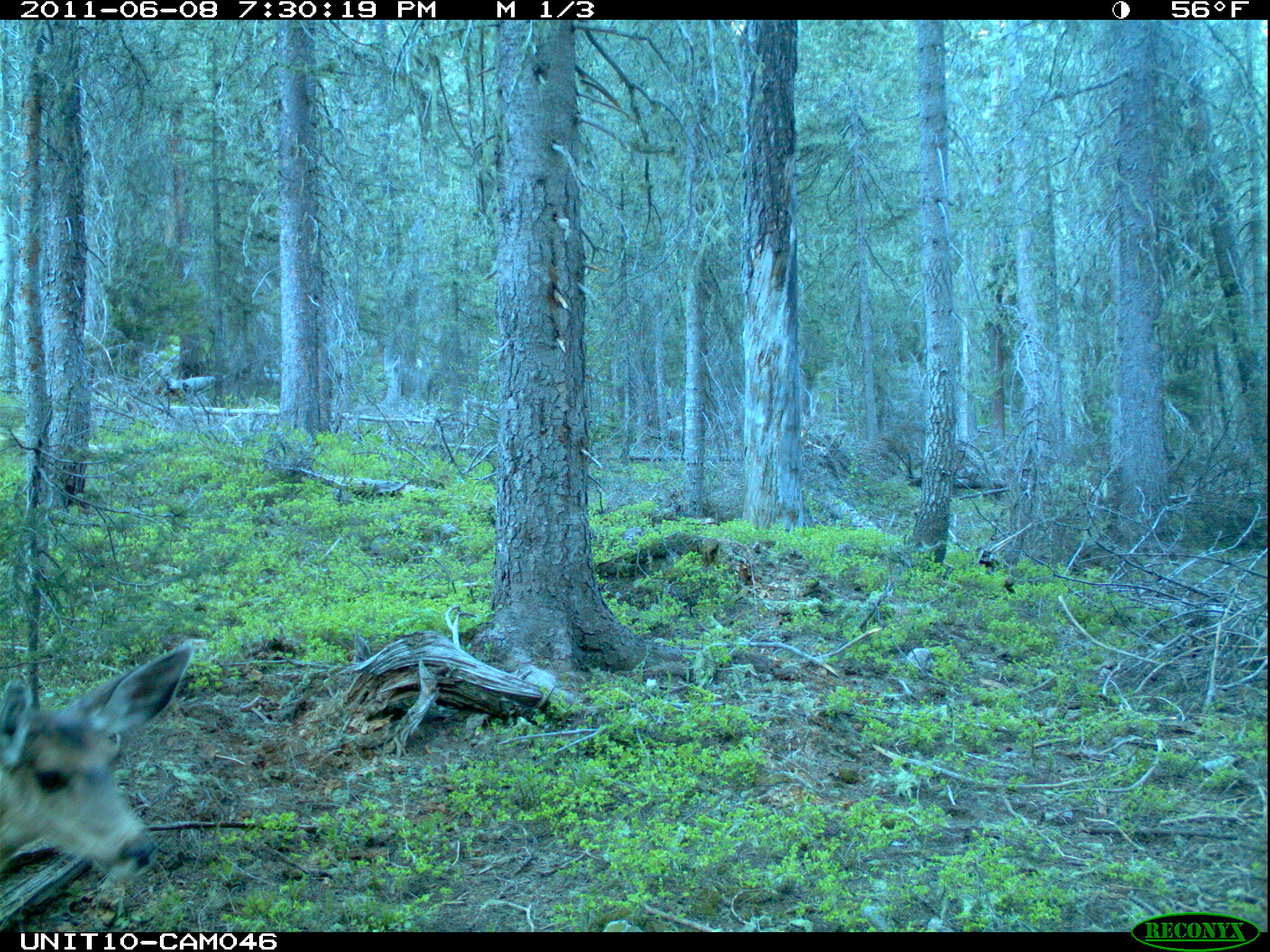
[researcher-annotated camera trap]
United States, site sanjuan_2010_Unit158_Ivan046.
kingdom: Animalia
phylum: Chordata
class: Mammalia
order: Artiodactyla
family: Cervidae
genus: Odocoileus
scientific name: Odocoileus hemionus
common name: mule deer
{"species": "Odocoileus hemionus (mule deer)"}